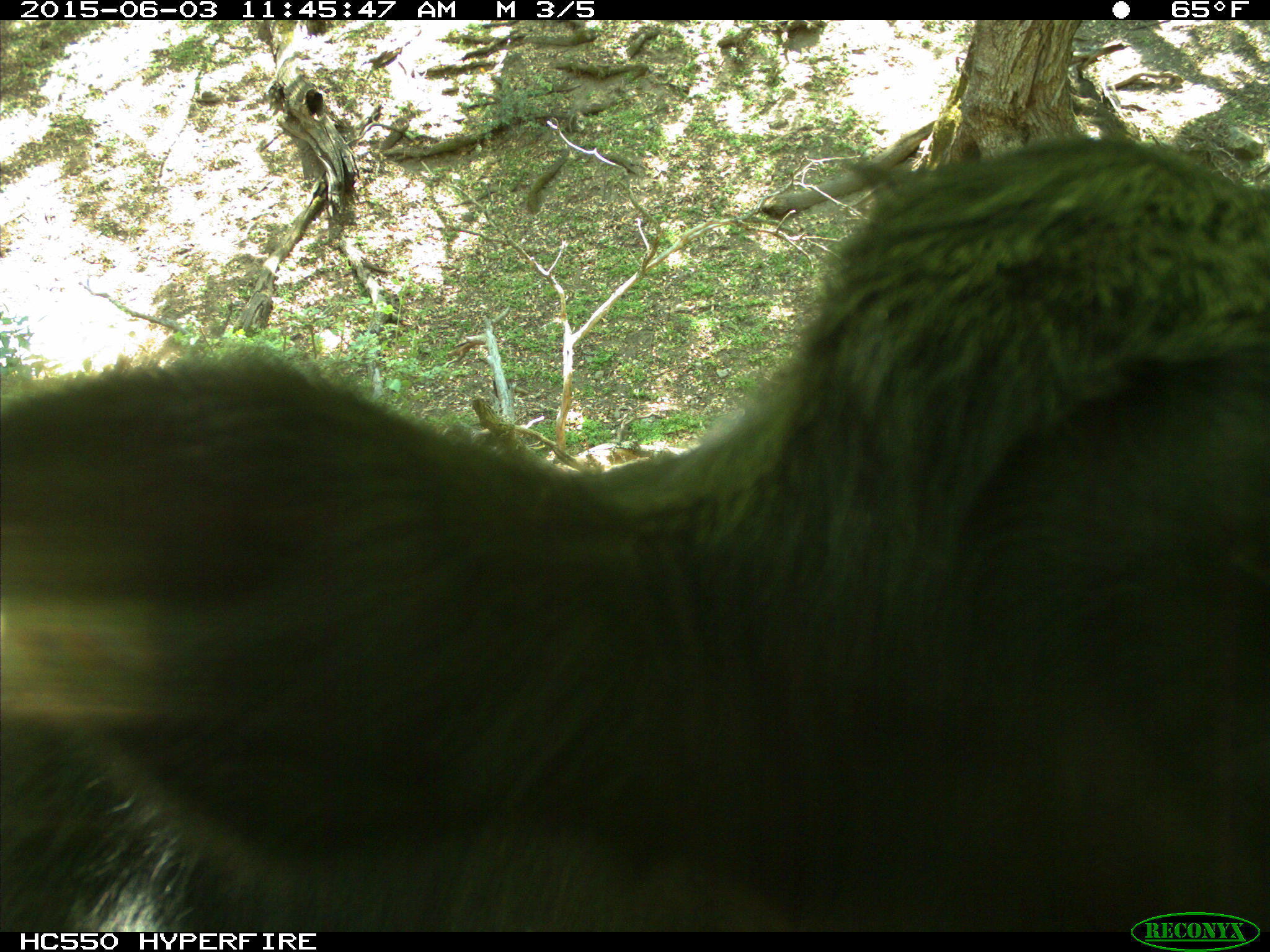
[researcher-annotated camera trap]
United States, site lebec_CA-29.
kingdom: Animalia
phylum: Chordata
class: Mammalia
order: Artiodactyla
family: Bovidae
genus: Bos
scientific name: Bos taurus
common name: domestic cow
Bos taurus (domestic cow).